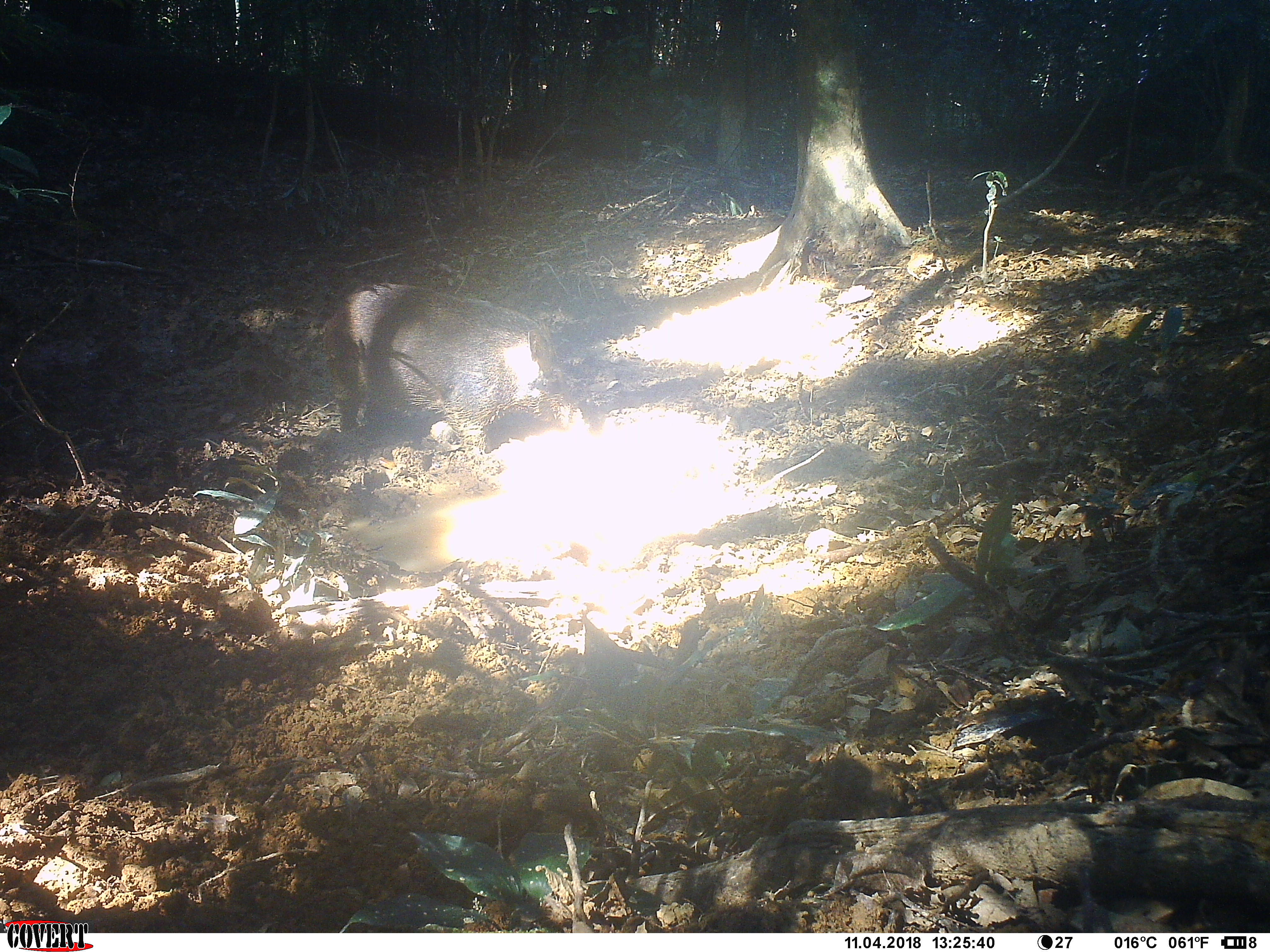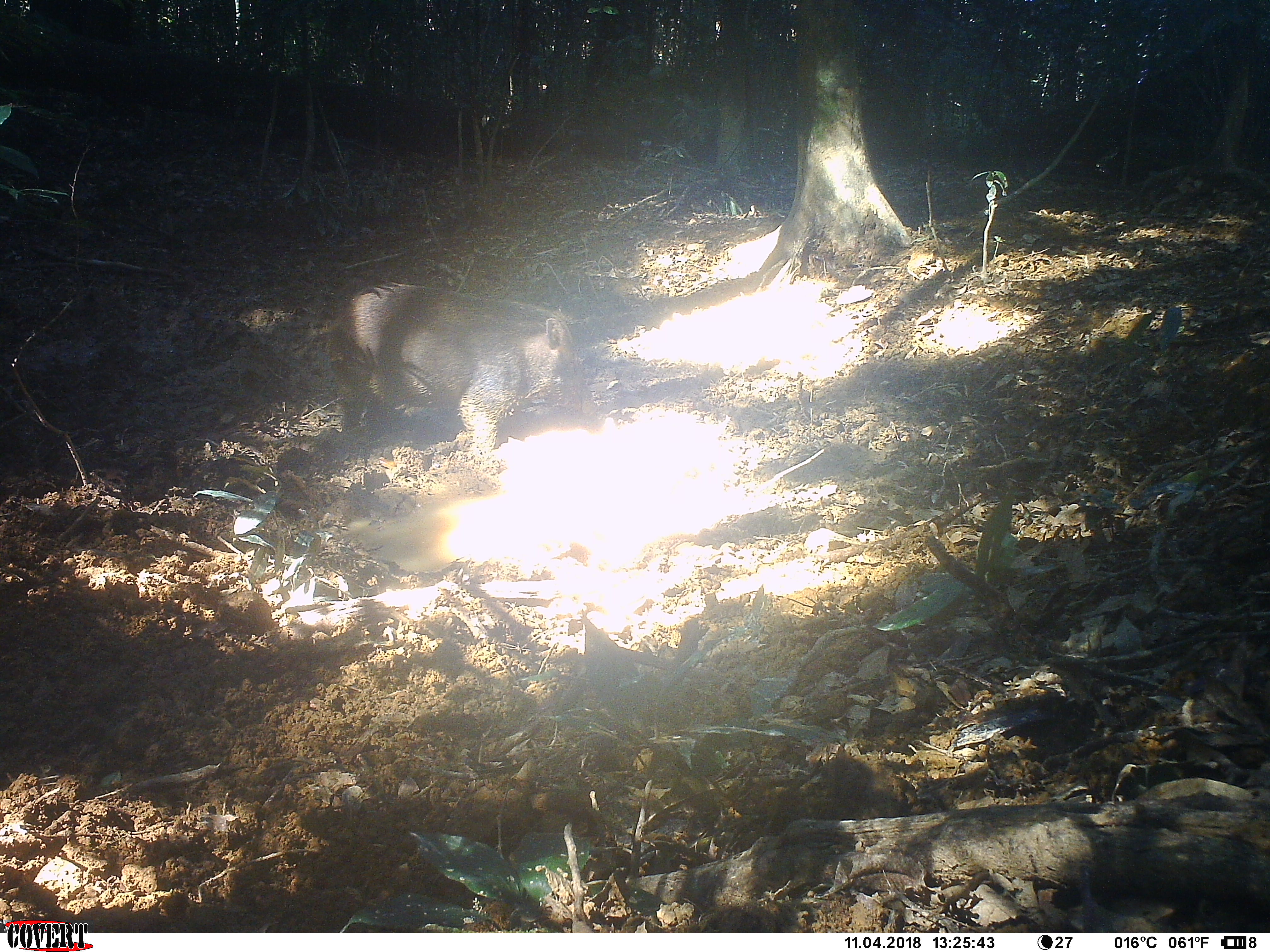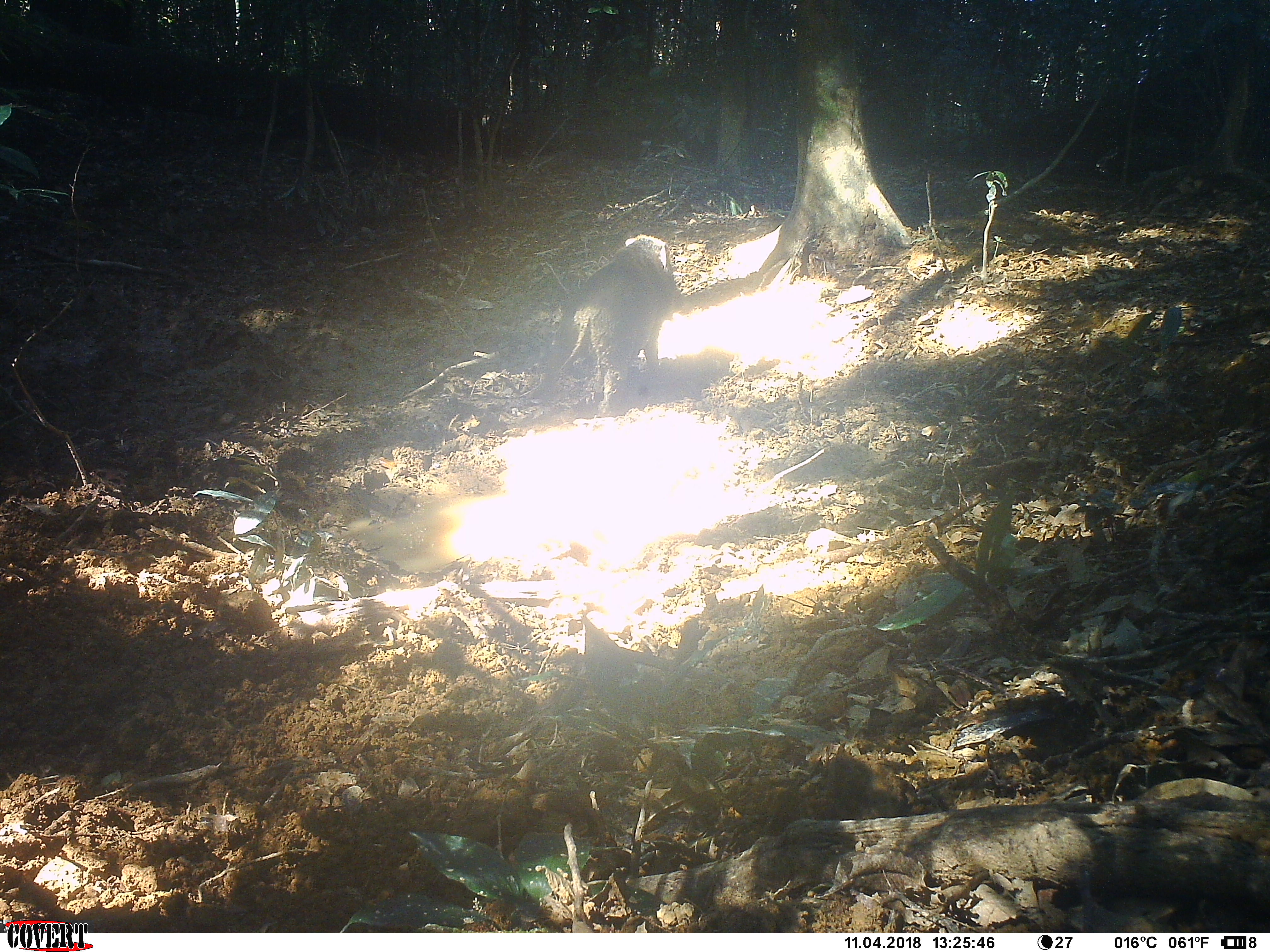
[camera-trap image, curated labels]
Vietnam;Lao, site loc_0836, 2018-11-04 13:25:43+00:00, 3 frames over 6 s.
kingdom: Animalia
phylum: Chordata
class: Mammalia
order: Artiodactyla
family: Suidae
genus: Sus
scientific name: Sus scrofa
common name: eurasian wild pig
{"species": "eurasian wild pig (Sus scrofa)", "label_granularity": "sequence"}